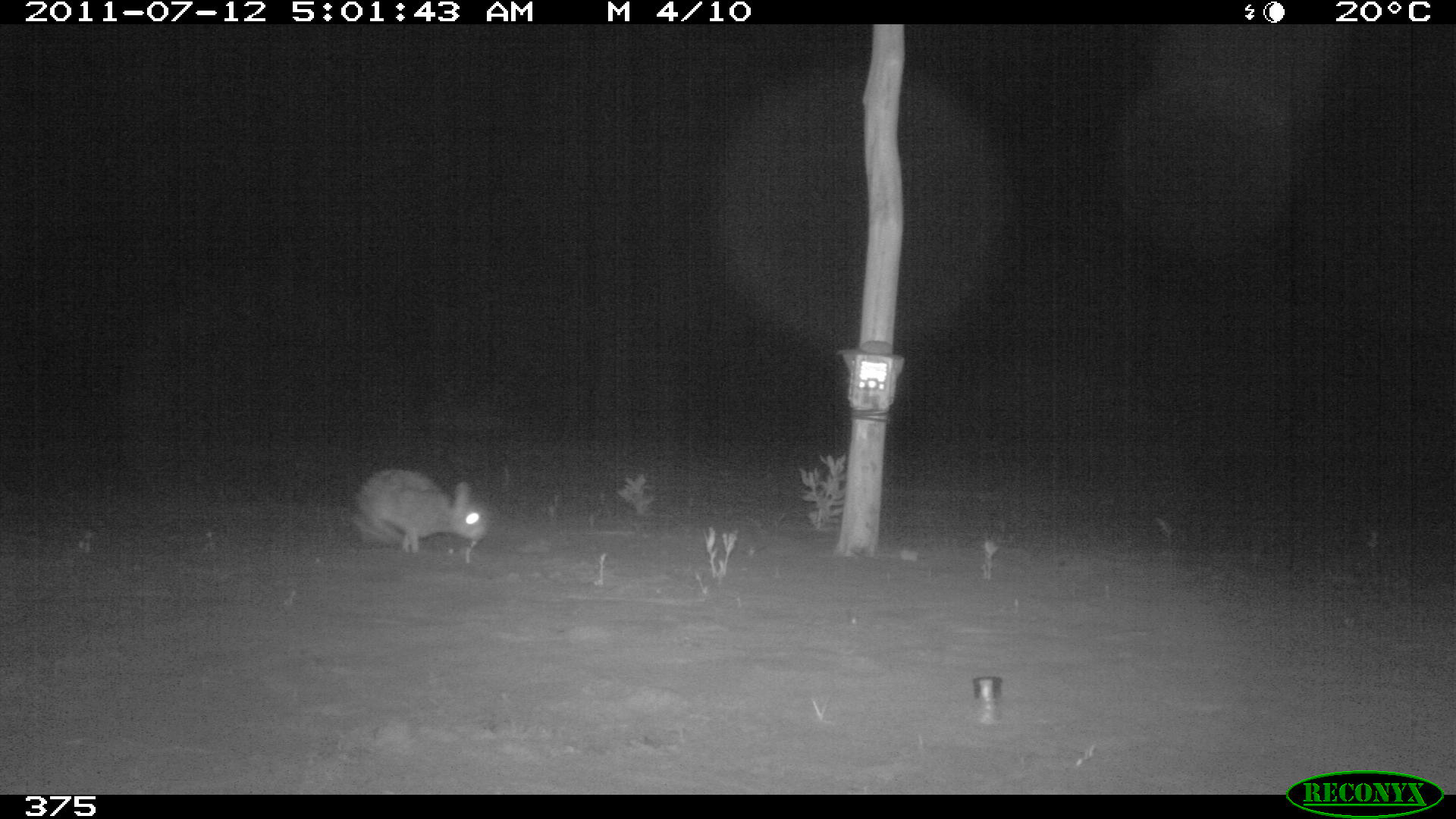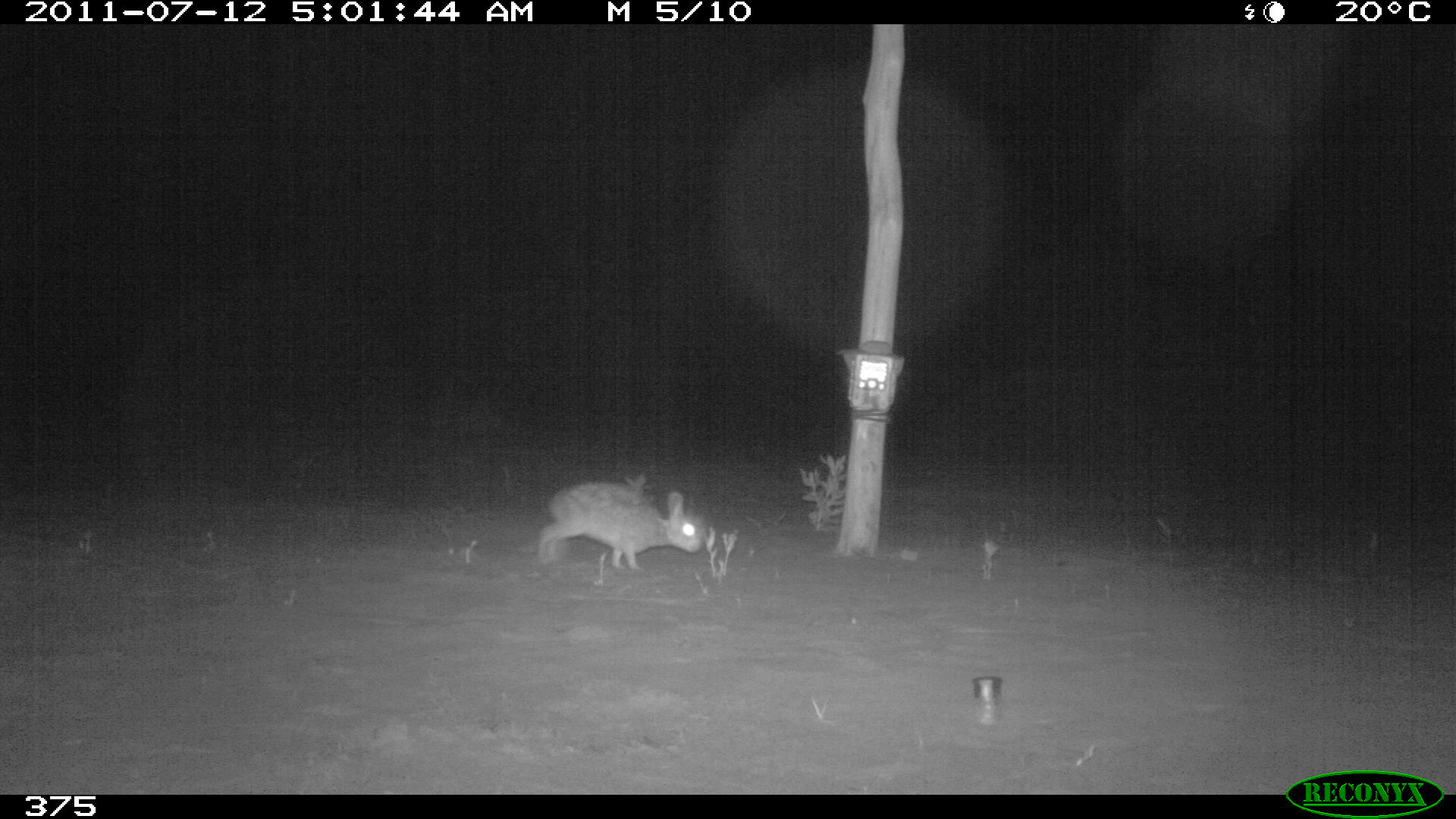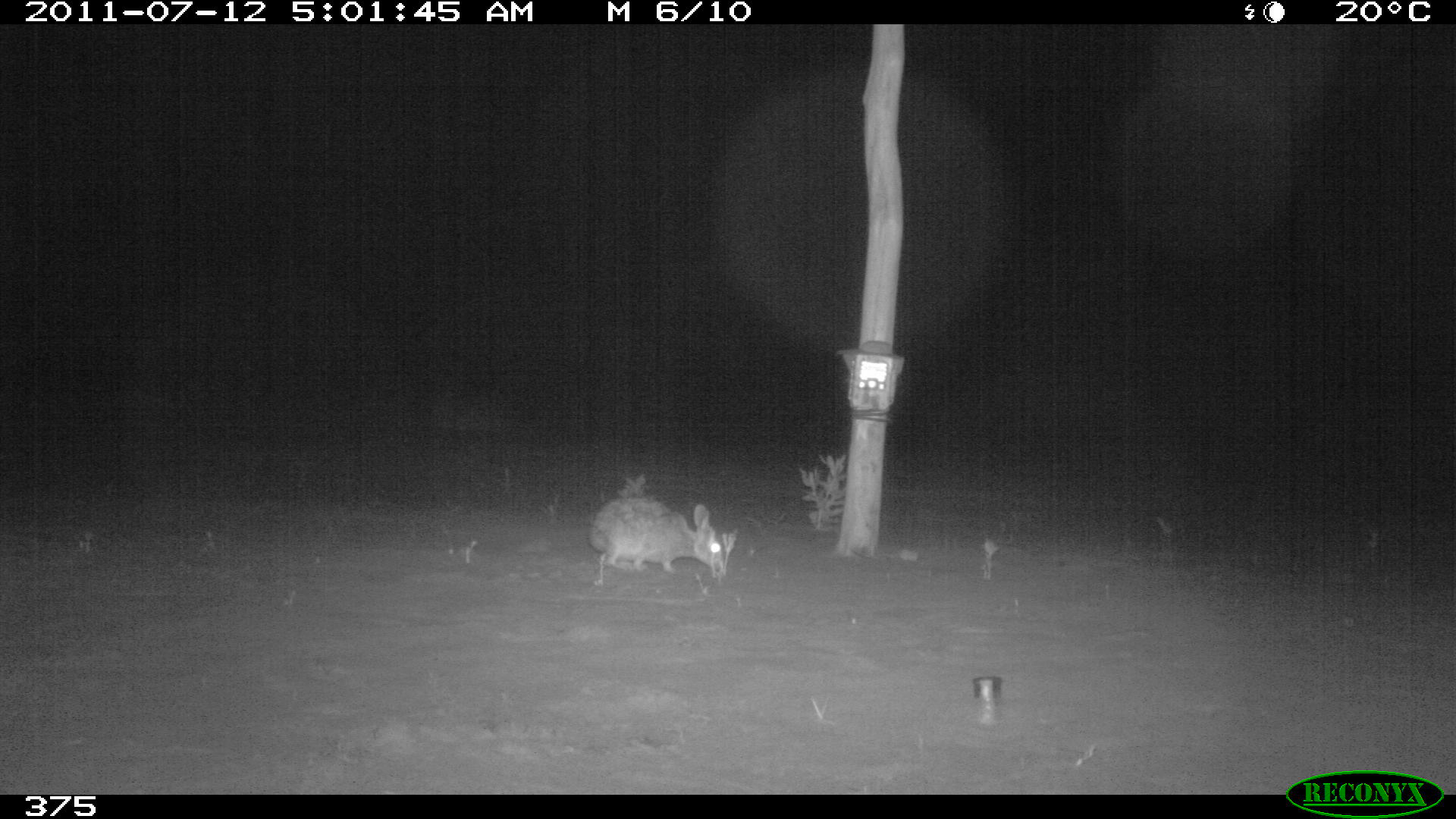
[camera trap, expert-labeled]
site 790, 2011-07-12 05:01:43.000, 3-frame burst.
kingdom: Animalia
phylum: Chordata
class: Mammalia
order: Lagomorpha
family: Leporidae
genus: Sylvilagus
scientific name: Sylvilagus brasiliensis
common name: tapeti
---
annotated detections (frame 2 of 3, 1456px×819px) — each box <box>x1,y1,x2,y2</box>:
sylvilagus brasiliensis: <box>537,482,702,571</box>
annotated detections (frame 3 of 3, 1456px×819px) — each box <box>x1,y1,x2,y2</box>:
sylvilagus brasiliensis: <box>590,500,723,571</box>